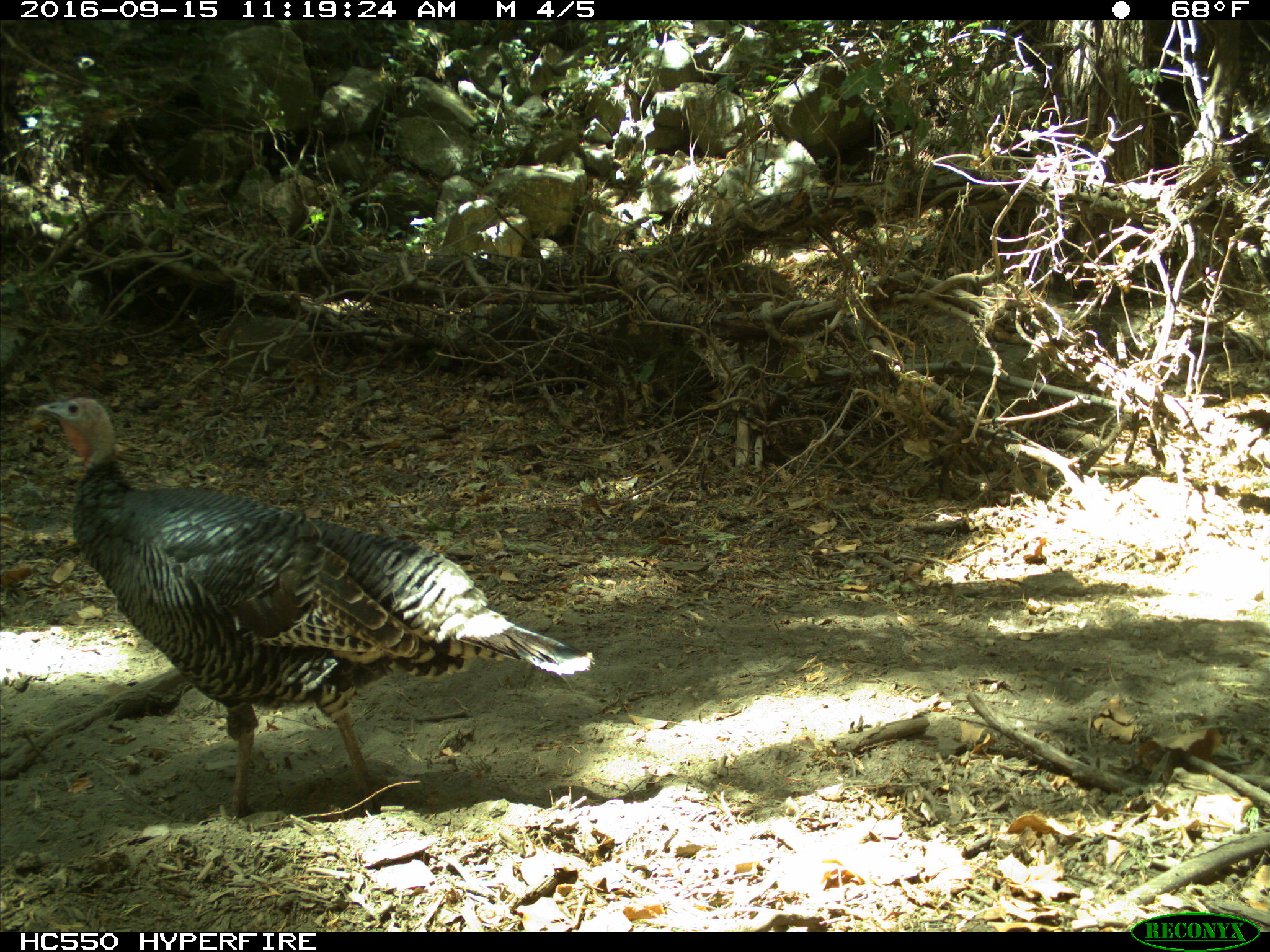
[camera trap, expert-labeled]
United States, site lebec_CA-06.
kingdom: Animalia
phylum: Chordata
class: Aves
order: Galliformes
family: Phasianidae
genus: Meleagris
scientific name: Meleagris gallopavo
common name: wild turkey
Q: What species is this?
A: Meleagris gallopavo (wild turkey).